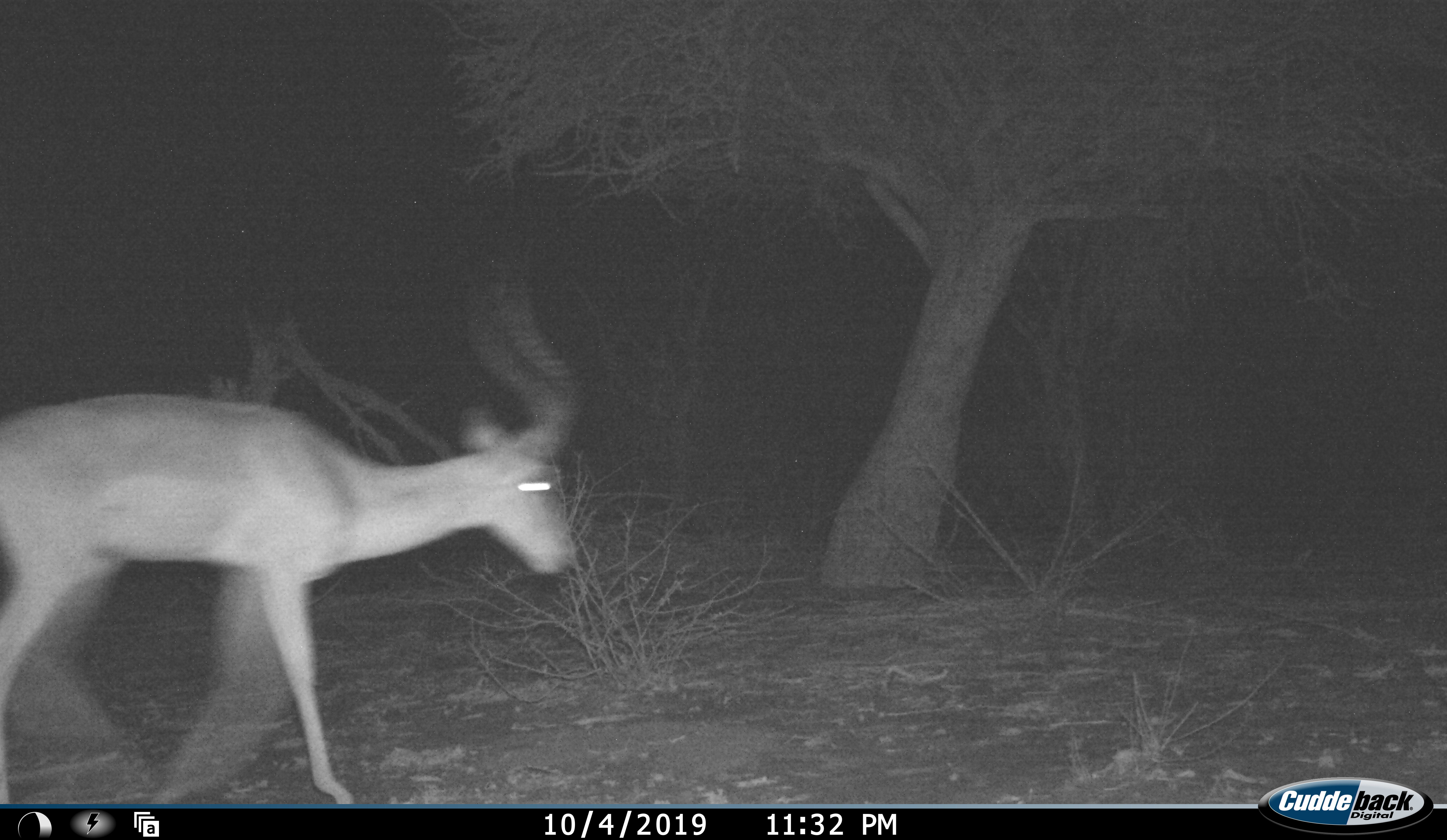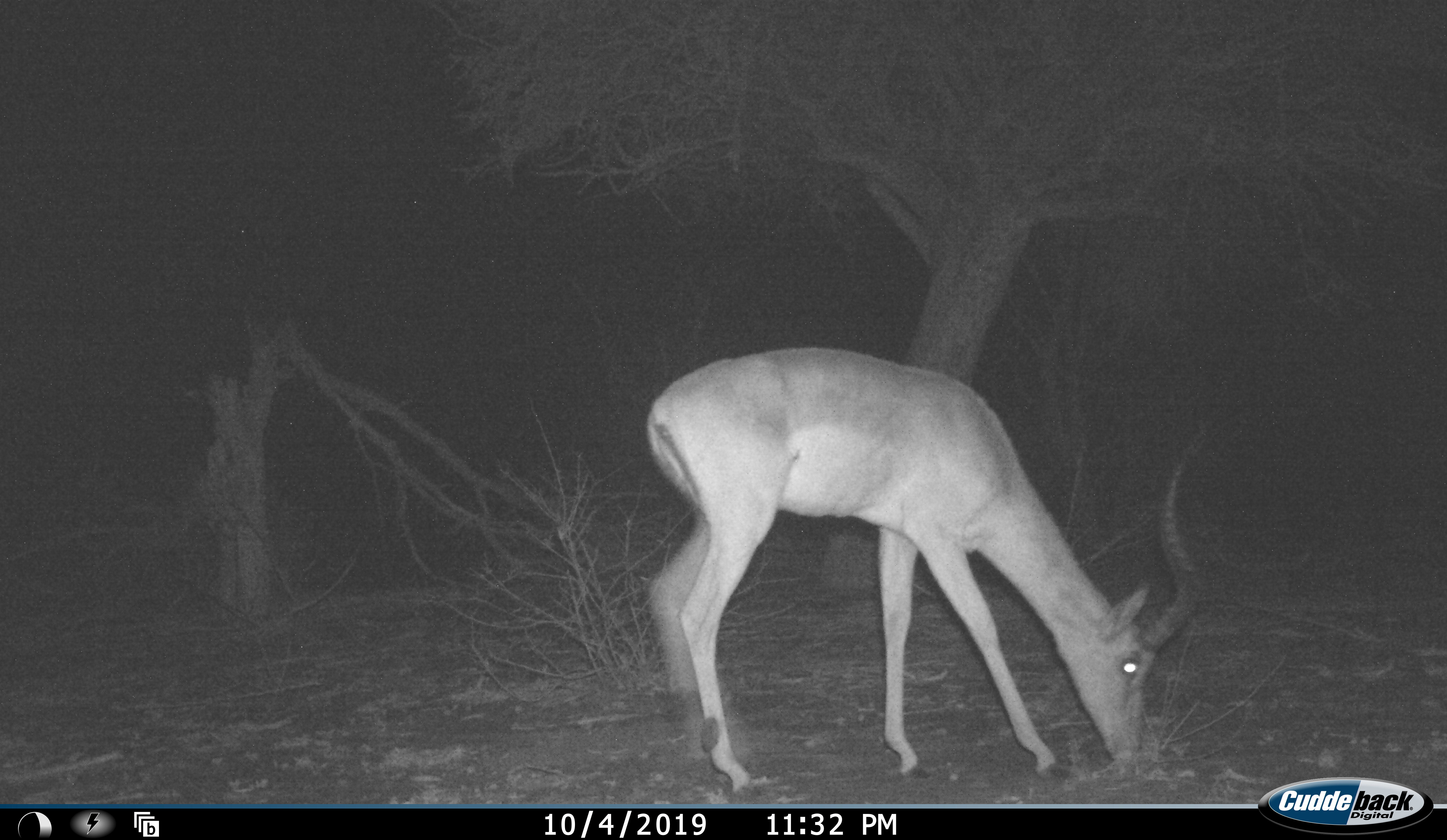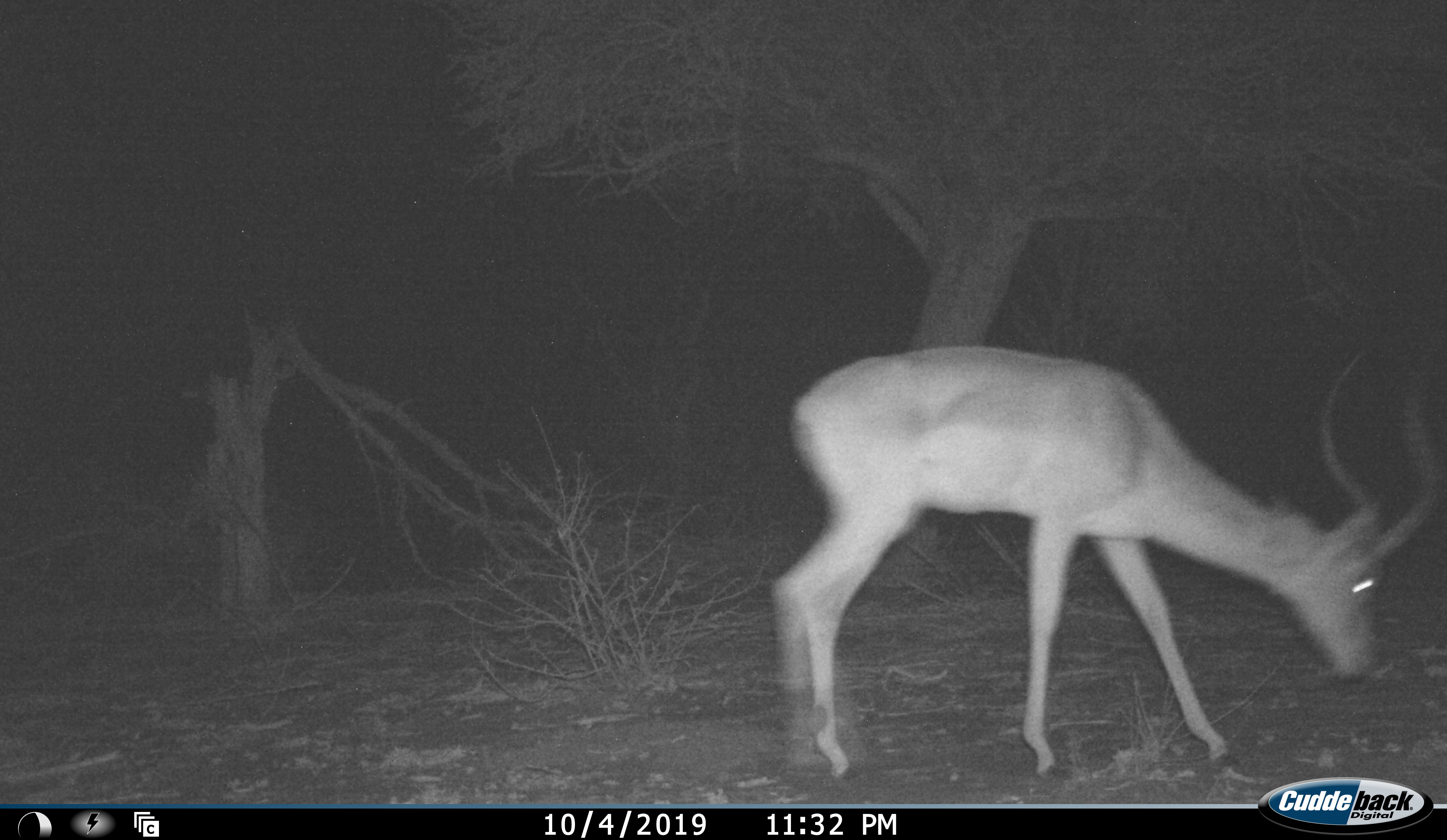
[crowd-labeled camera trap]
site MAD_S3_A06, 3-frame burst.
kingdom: Animalia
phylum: Chordata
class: Mammalia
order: Artiodactyla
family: Bovidae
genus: Aepyceros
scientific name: Aepyceros melampus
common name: impala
Impala (Aepyceros melampus), count 1. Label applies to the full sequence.